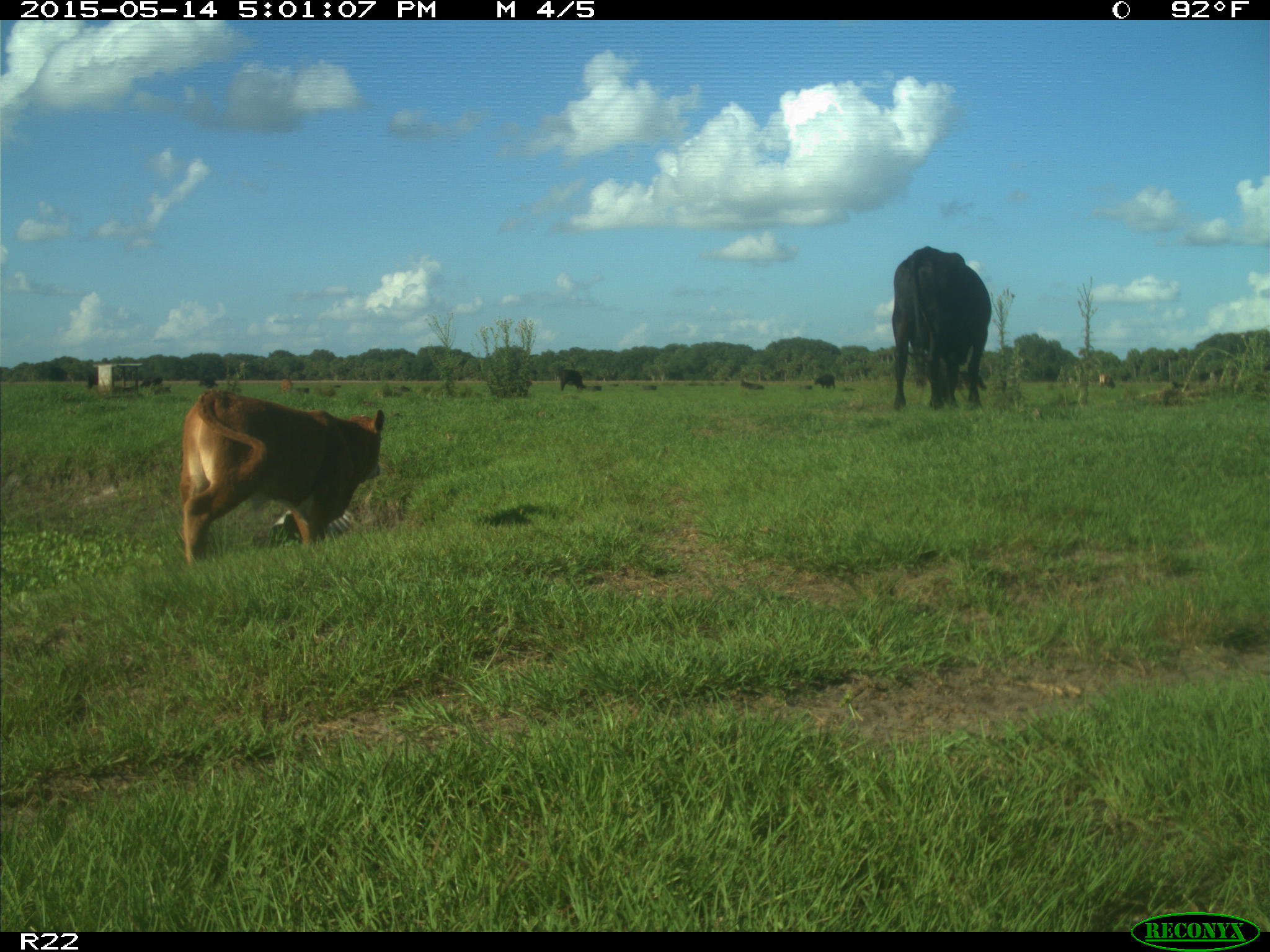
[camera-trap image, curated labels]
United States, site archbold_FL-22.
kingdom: Animalia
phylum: Chordata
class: Mammalia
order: Artiodactyla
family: Bovidae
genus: Bos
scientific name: Bos taurus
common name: domestic cow